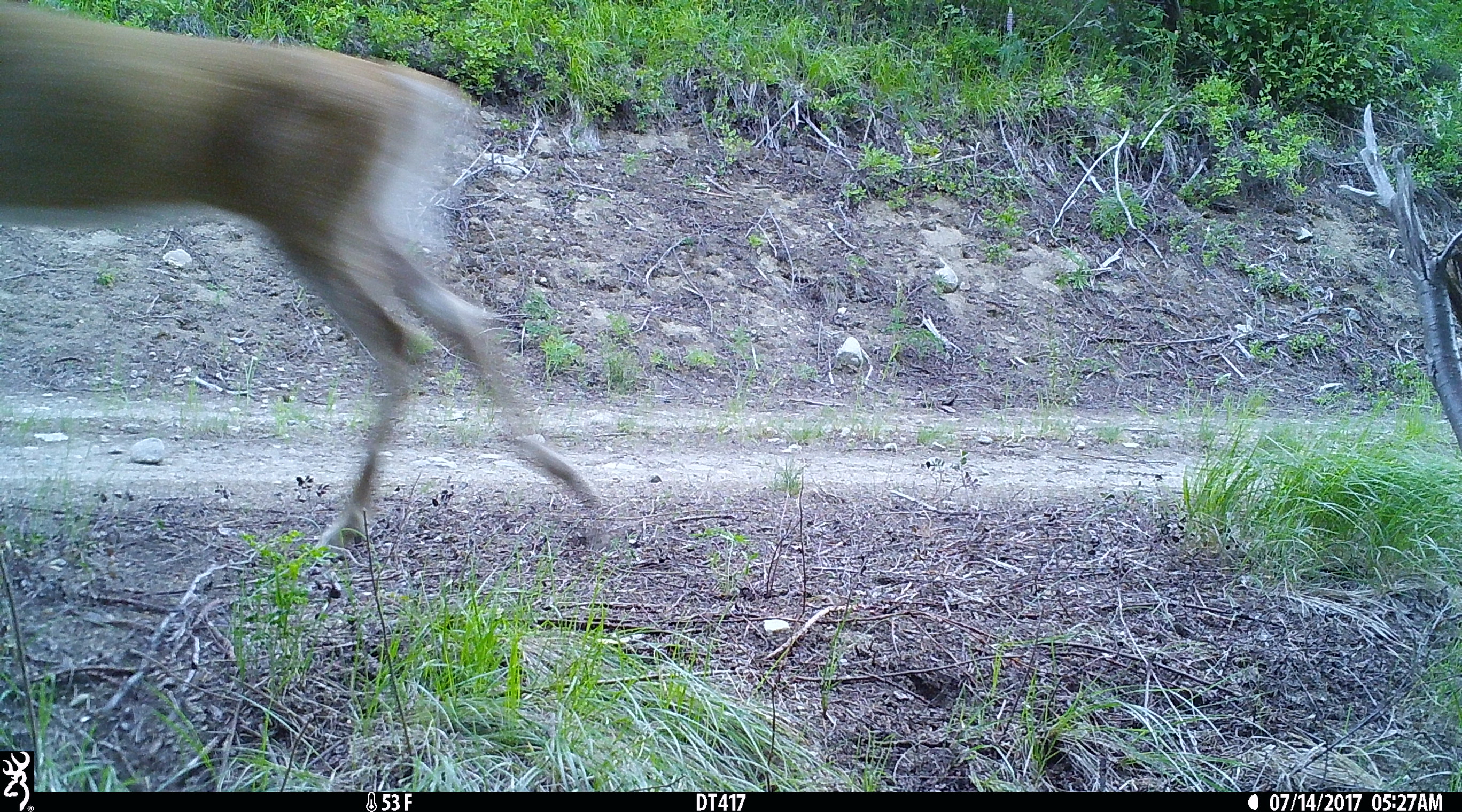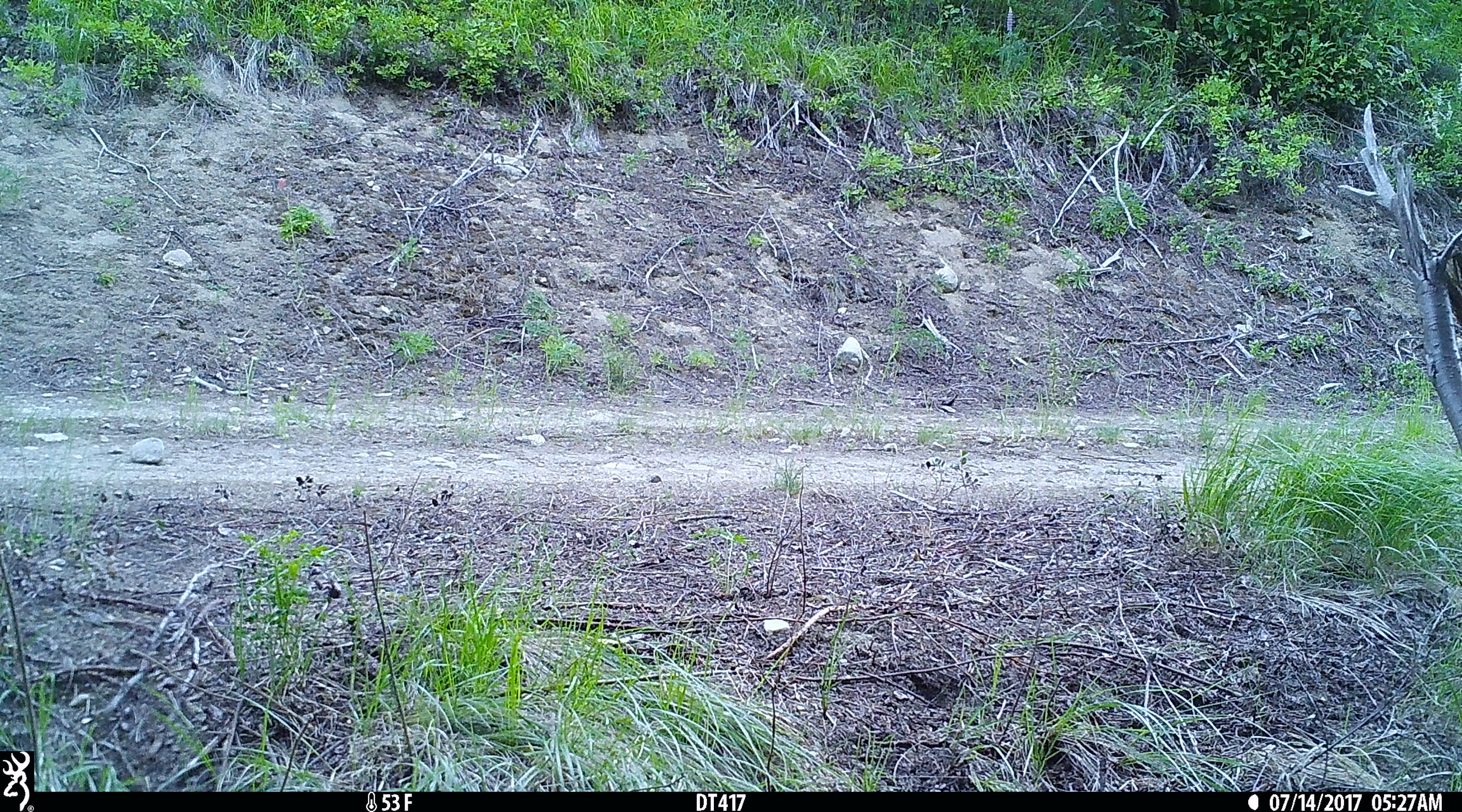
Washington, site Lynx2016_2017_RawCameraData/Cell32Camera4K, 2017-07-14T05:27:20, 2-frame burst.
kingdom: Animalia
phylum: Chordata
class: Mammalia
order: Artiodactyla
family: Cervidae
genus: Odocoileus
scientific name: Odocoileus virginianus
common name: white-tailed deer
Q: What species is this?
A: Odocoileus virginianus (white-tailed deer).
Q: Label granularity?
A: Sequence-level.